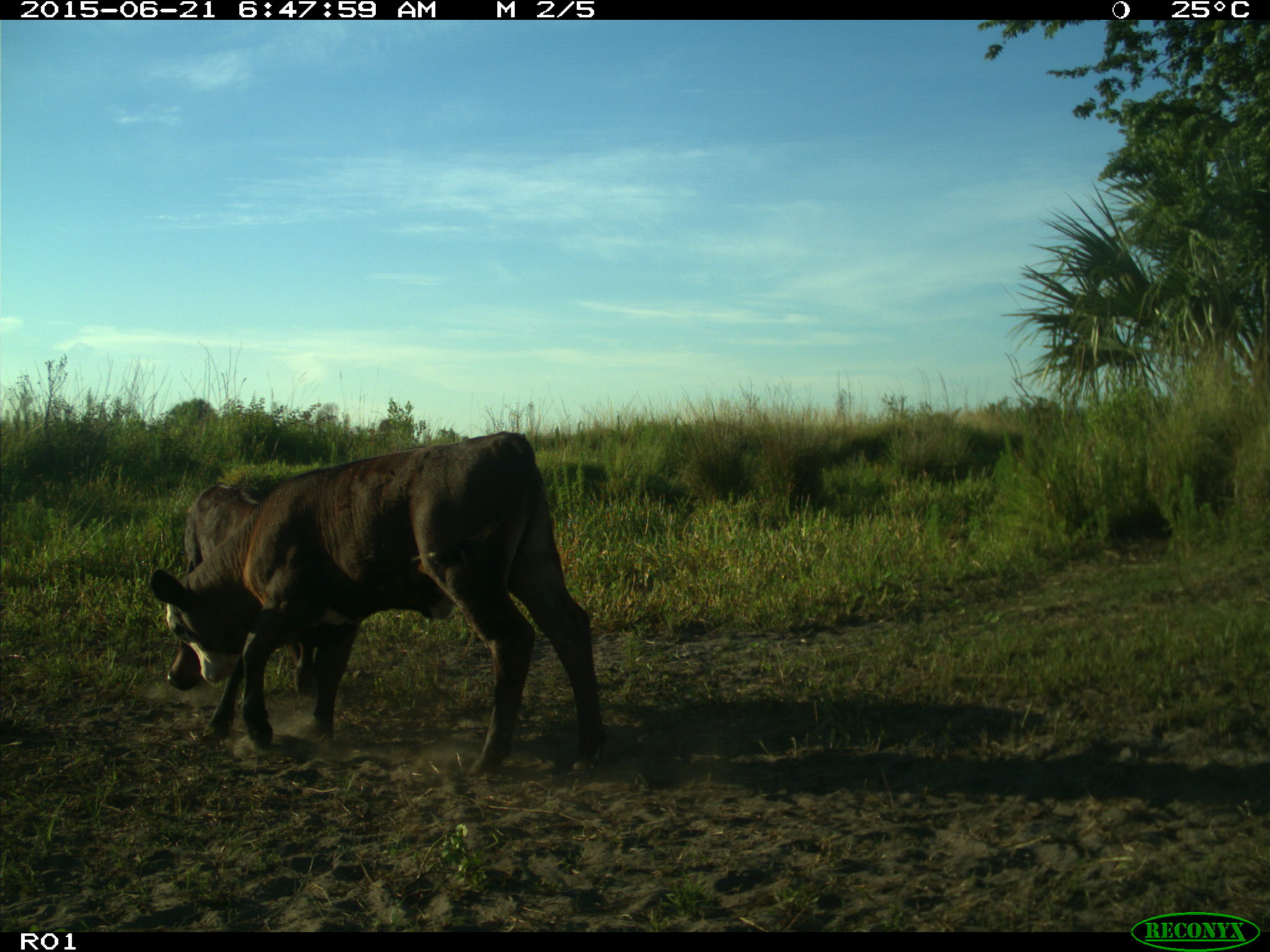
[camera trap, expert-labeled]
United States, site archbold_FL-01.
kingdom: Animalia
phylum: Chordata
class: Mammalia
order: Artiodactyla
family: Bovidae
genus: Bos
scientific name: Bos taurus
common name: domestic cow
Bos taurus (domestic cow).